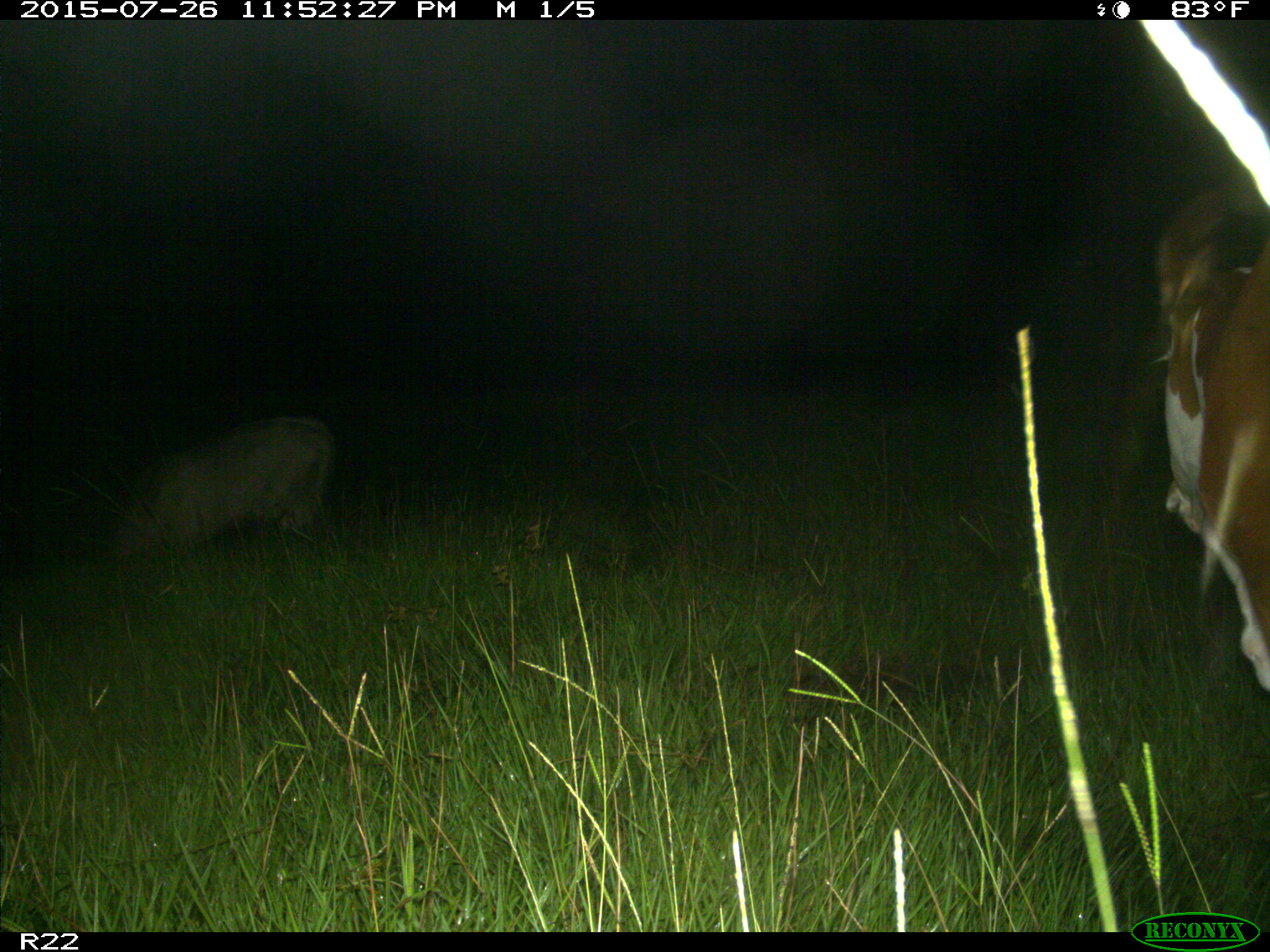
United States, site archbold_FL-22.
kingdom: Animalia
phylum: Chordata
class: Mammalia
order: Artiodactyla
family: Bovidae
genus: Bos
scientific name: Bos taurus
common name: domestic cow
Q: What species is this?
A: Bos taurus (domestic cow).